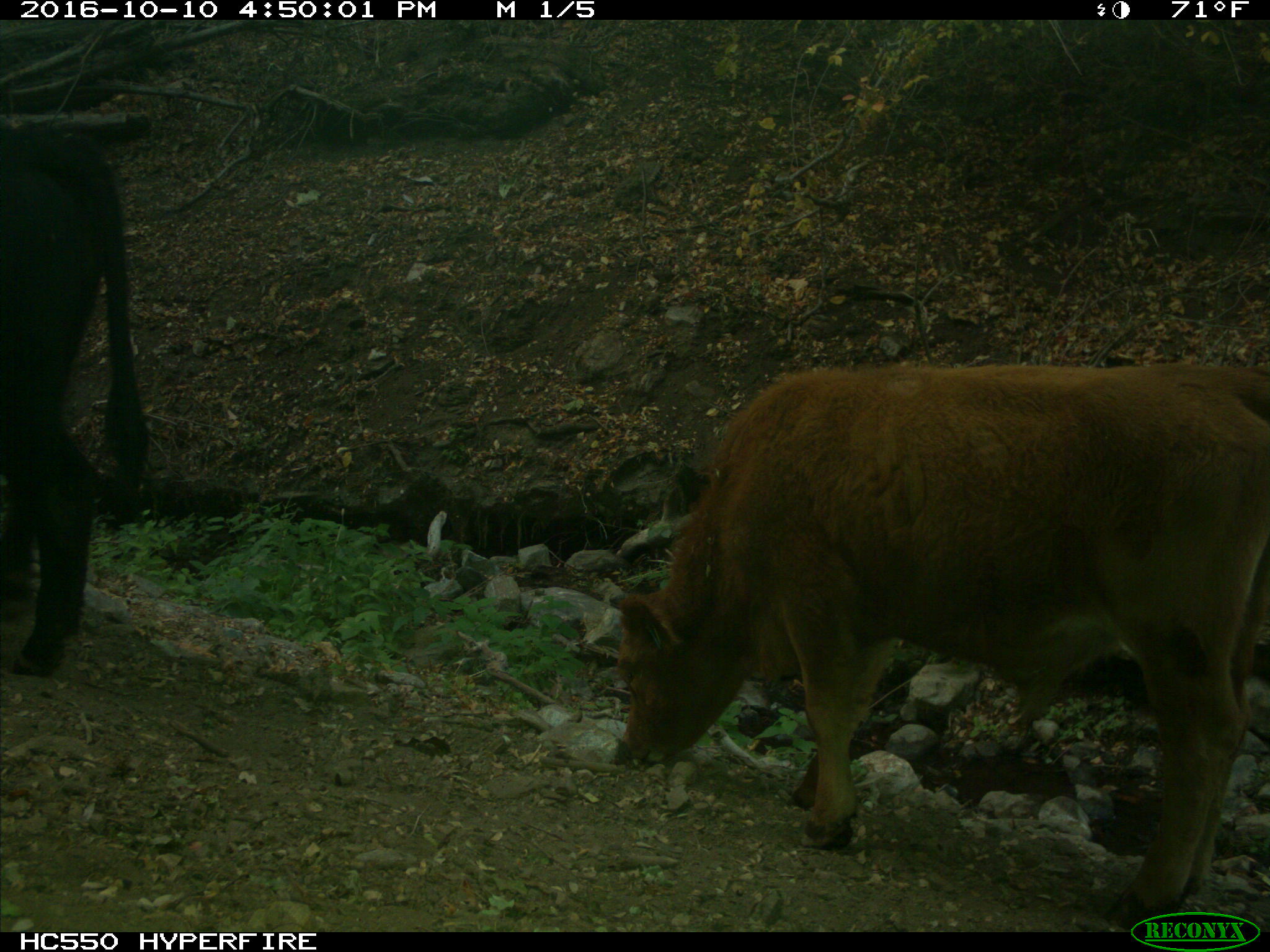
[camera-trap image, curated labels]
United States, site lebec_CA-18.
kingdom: Animalia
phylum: Chordata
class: Mammalia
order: Artiodactyla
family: Bovidae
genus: Bos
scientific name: Bos taurus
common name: domestic cow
Bos taurus (domestic cow).